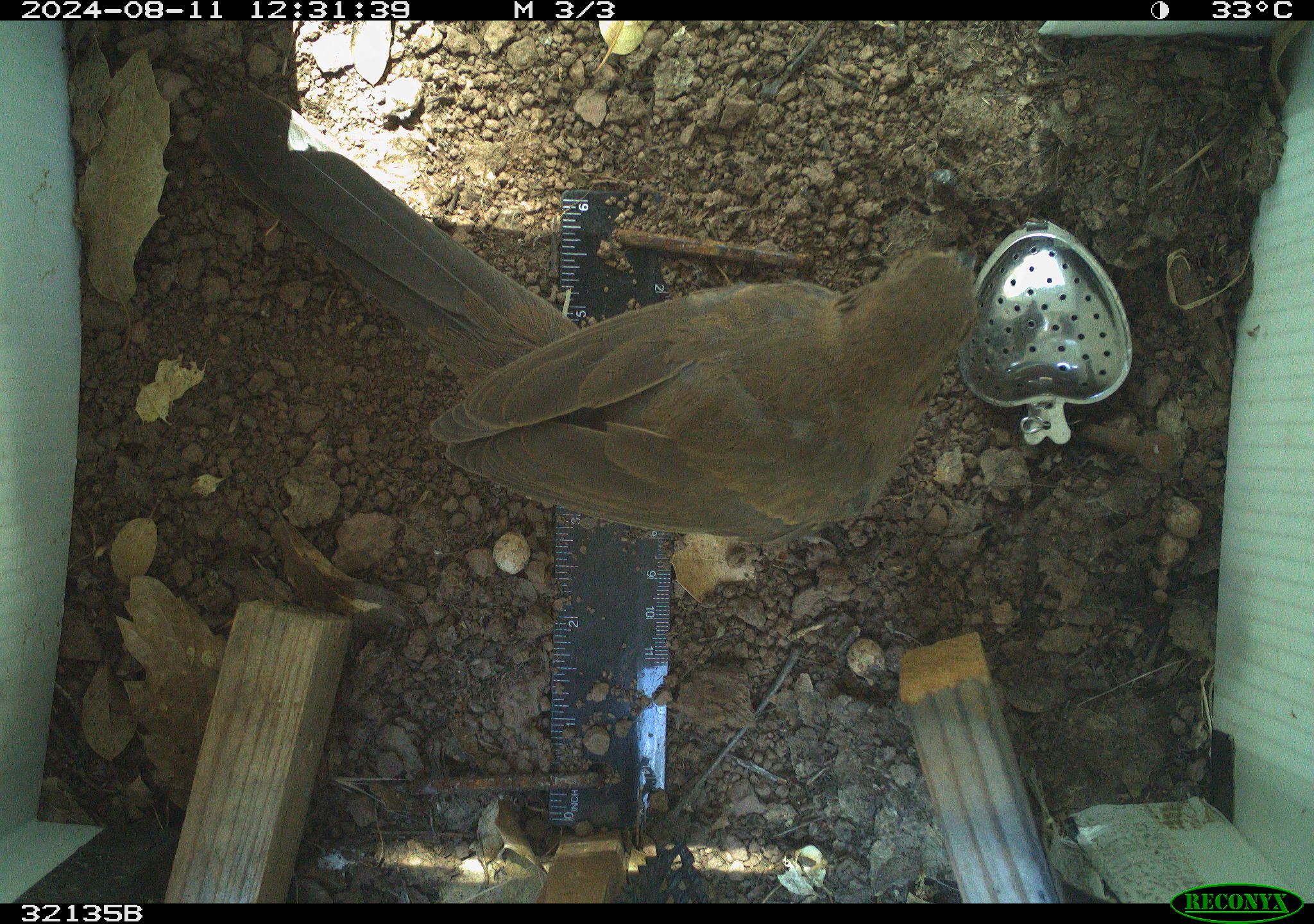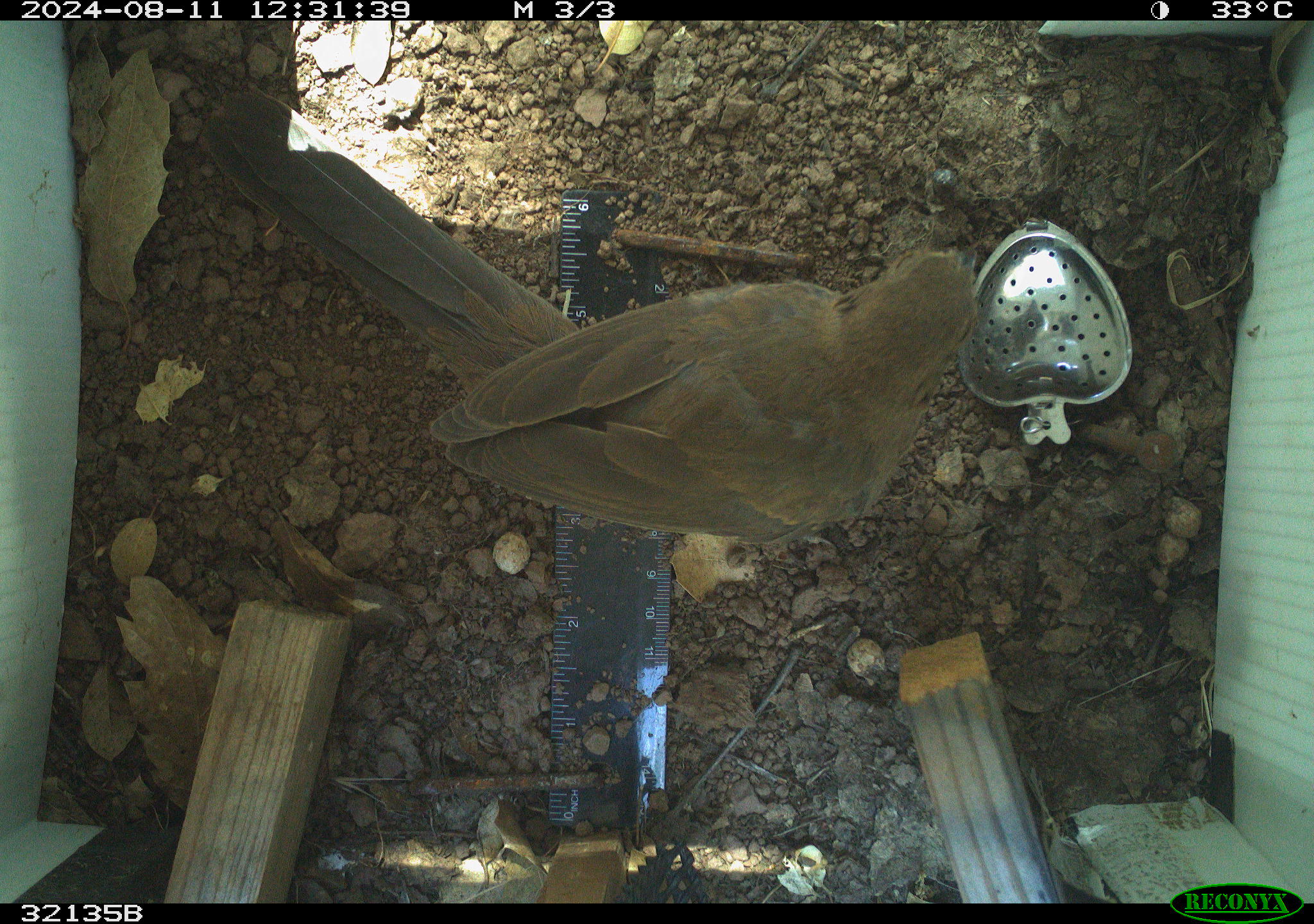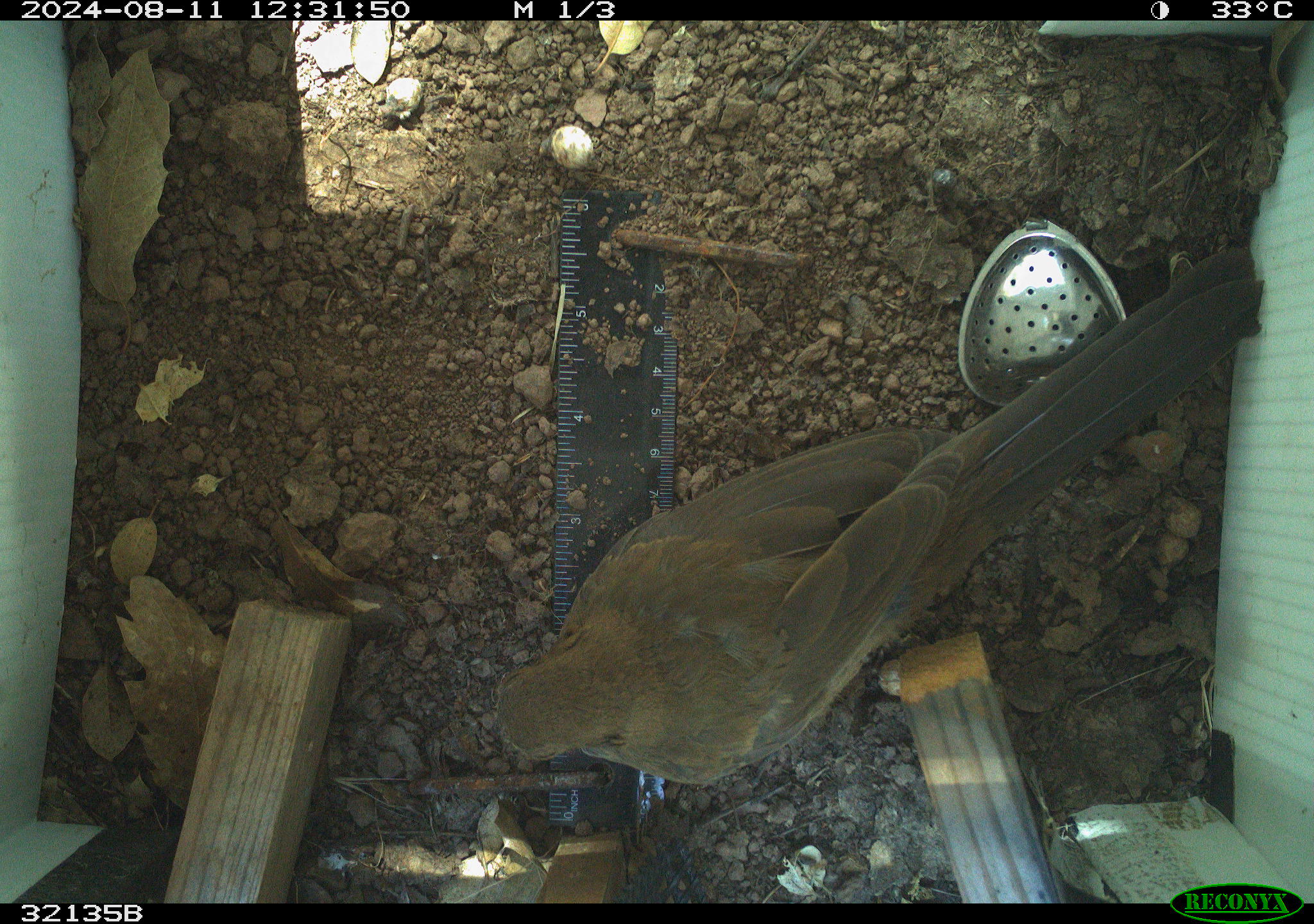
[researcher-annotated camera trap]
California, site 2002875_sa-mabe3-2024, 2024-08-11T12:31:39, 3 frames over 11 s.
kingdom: Animalia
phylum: Chordata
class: Aves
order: Passeriformes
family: Passerellidae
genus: Melozone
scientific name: Melozone crissalis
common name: california towhee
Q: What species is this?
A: California towhee (Melozone crissalis).